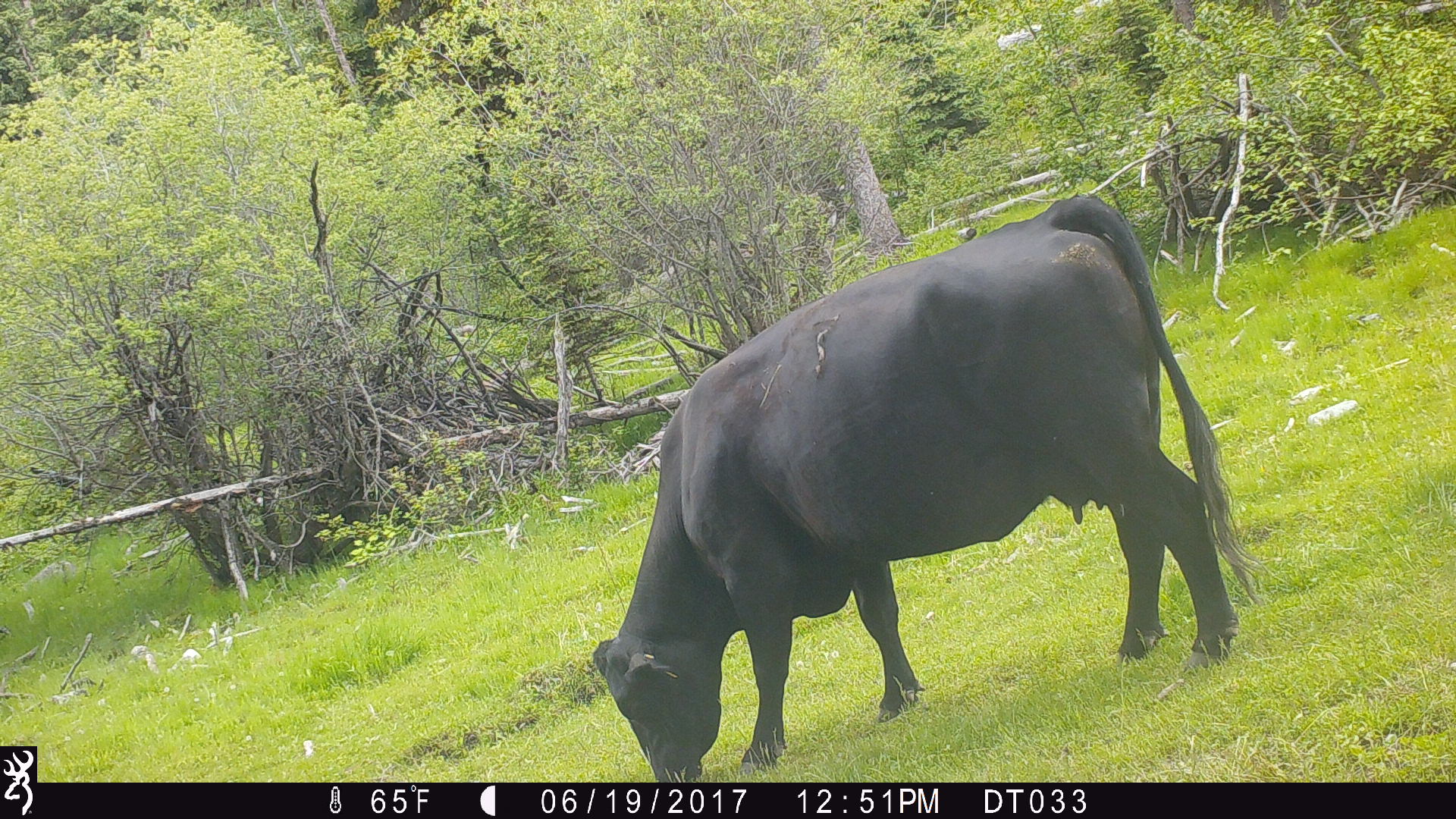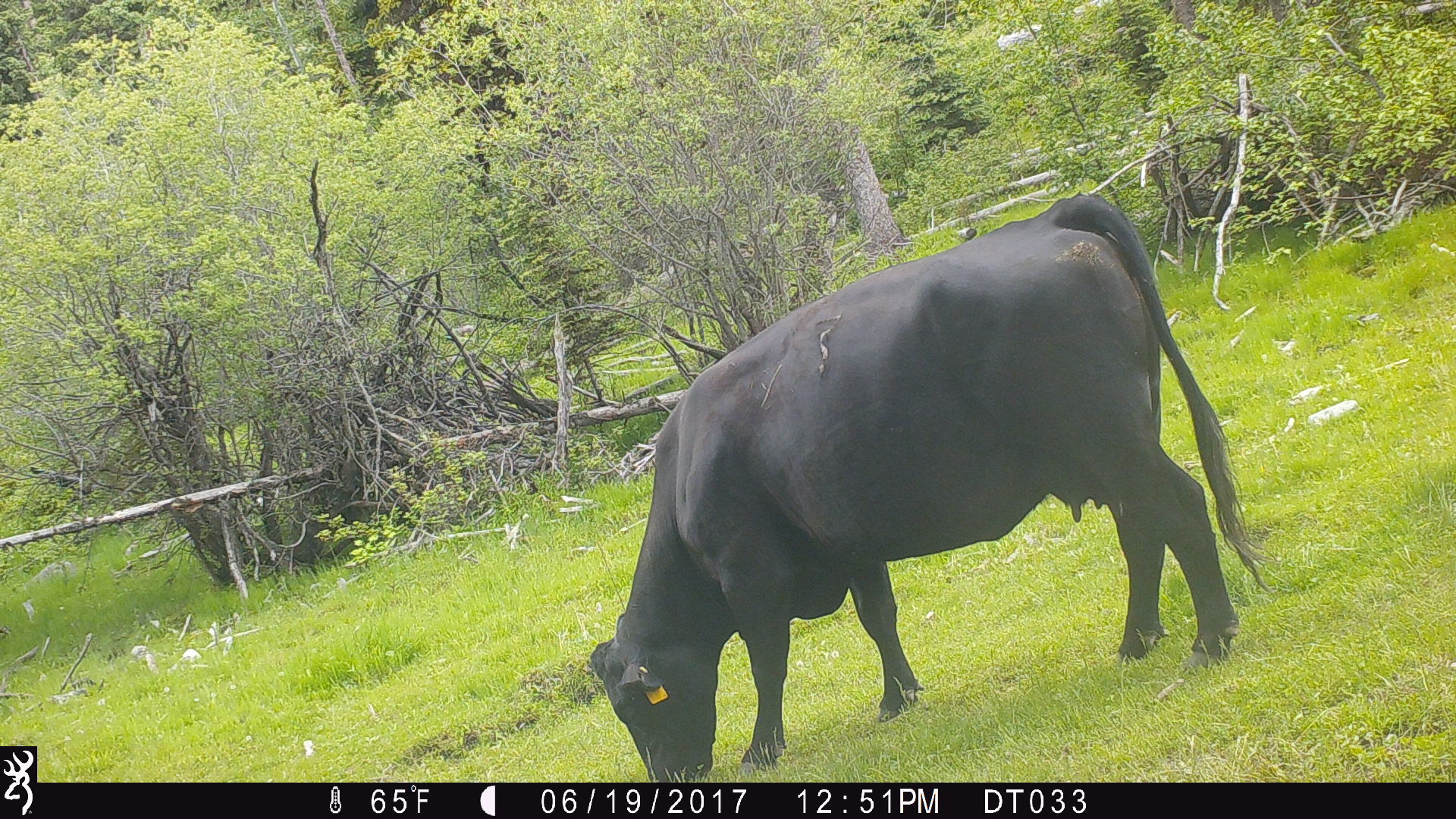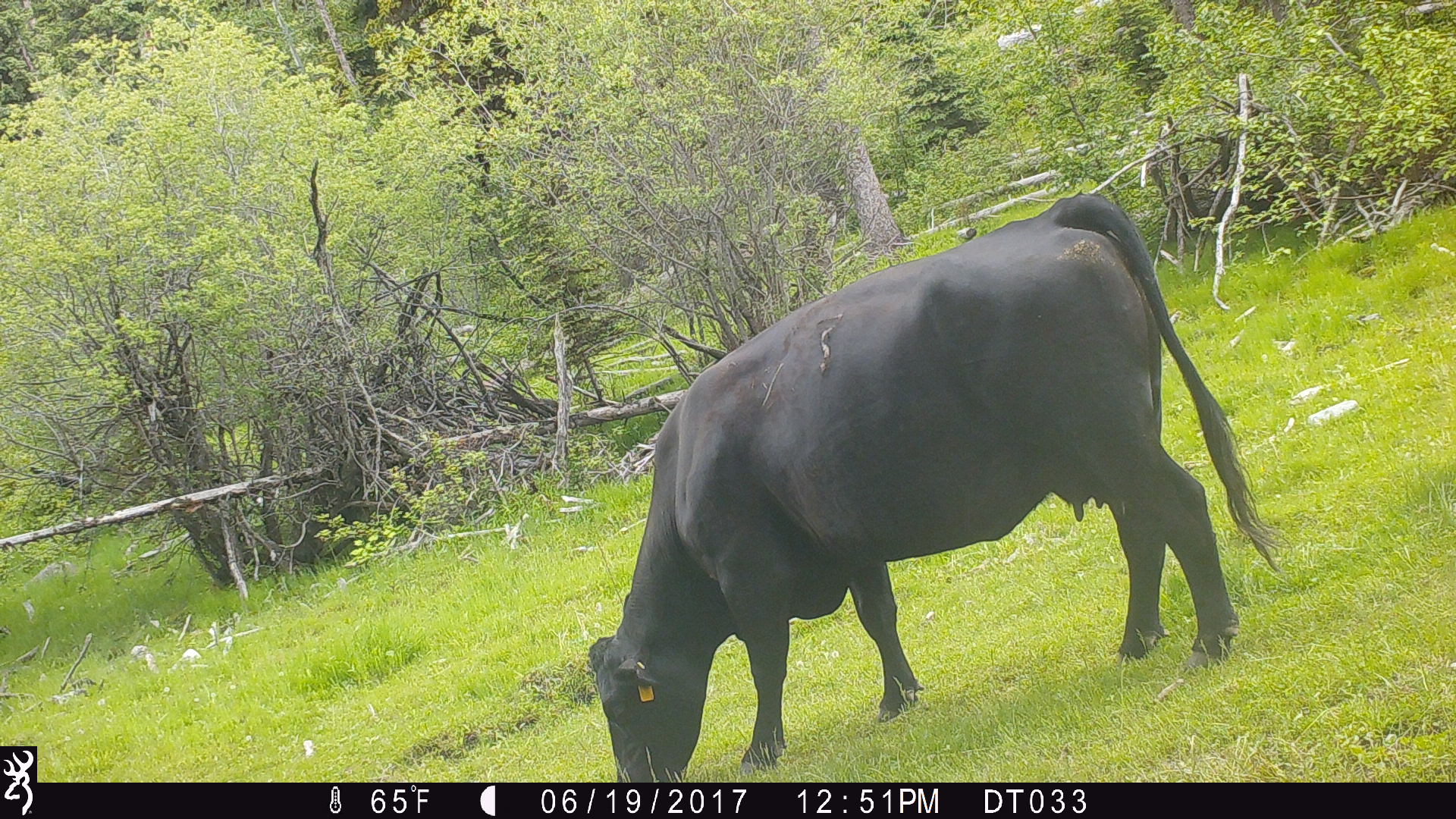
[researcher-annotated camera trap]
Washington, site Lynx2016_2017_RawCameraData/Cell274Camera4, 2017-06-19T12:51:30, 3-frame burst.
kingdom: Animalia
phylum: Chordata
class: Mammalia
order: Artiodactyla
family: Bovidae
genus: Bos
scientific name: Bos taurus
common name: domestic cattle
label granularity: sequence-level